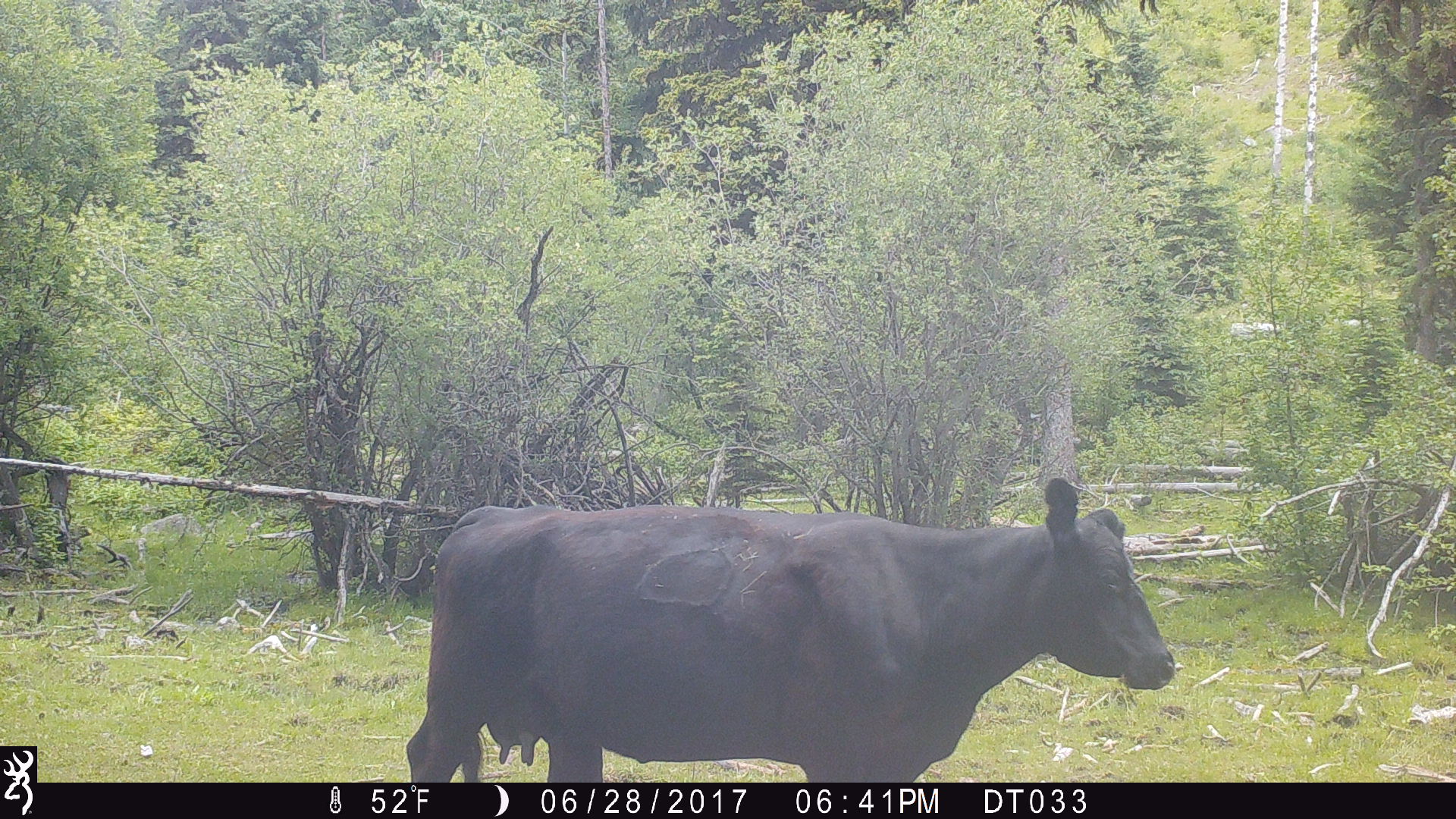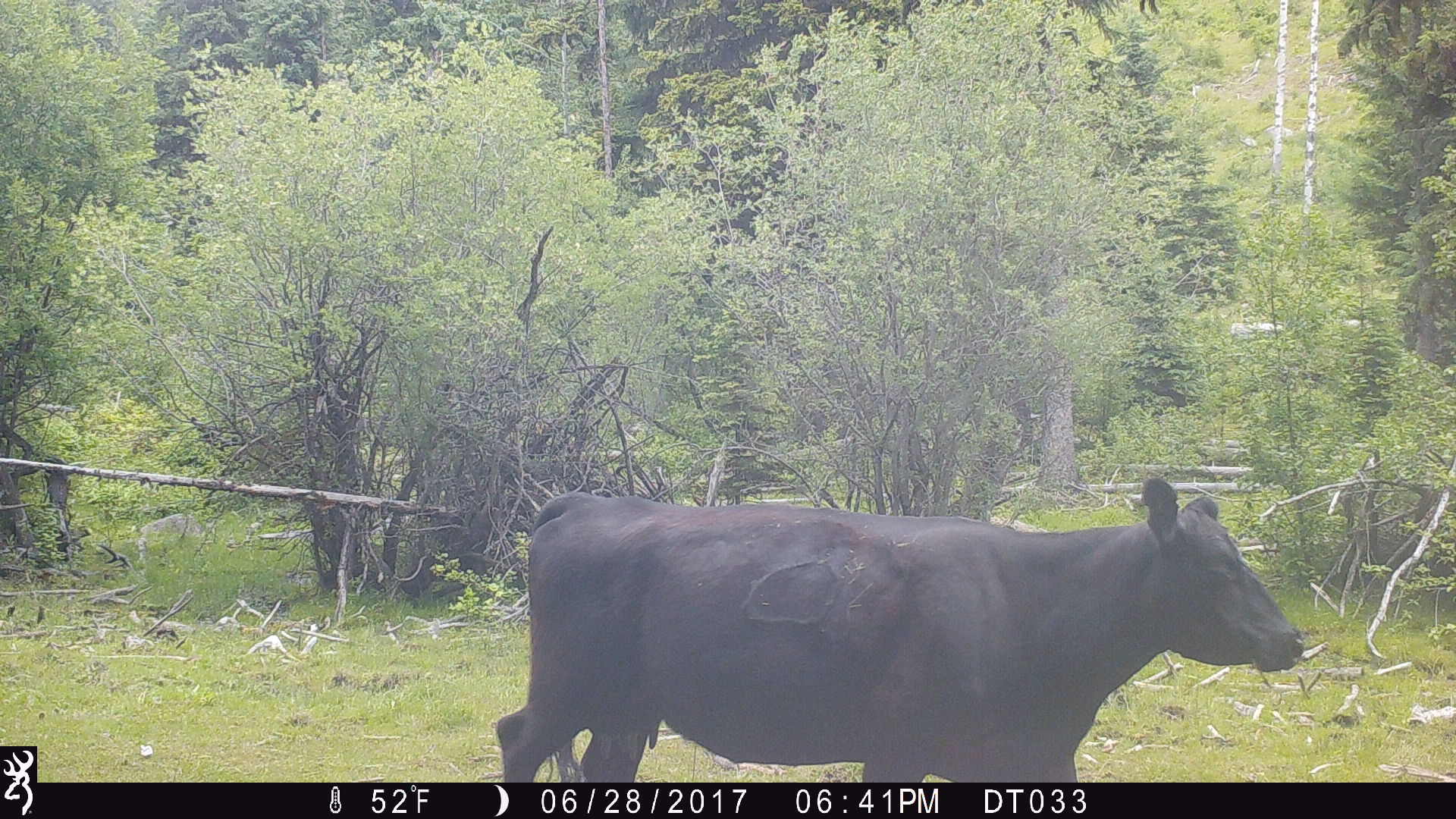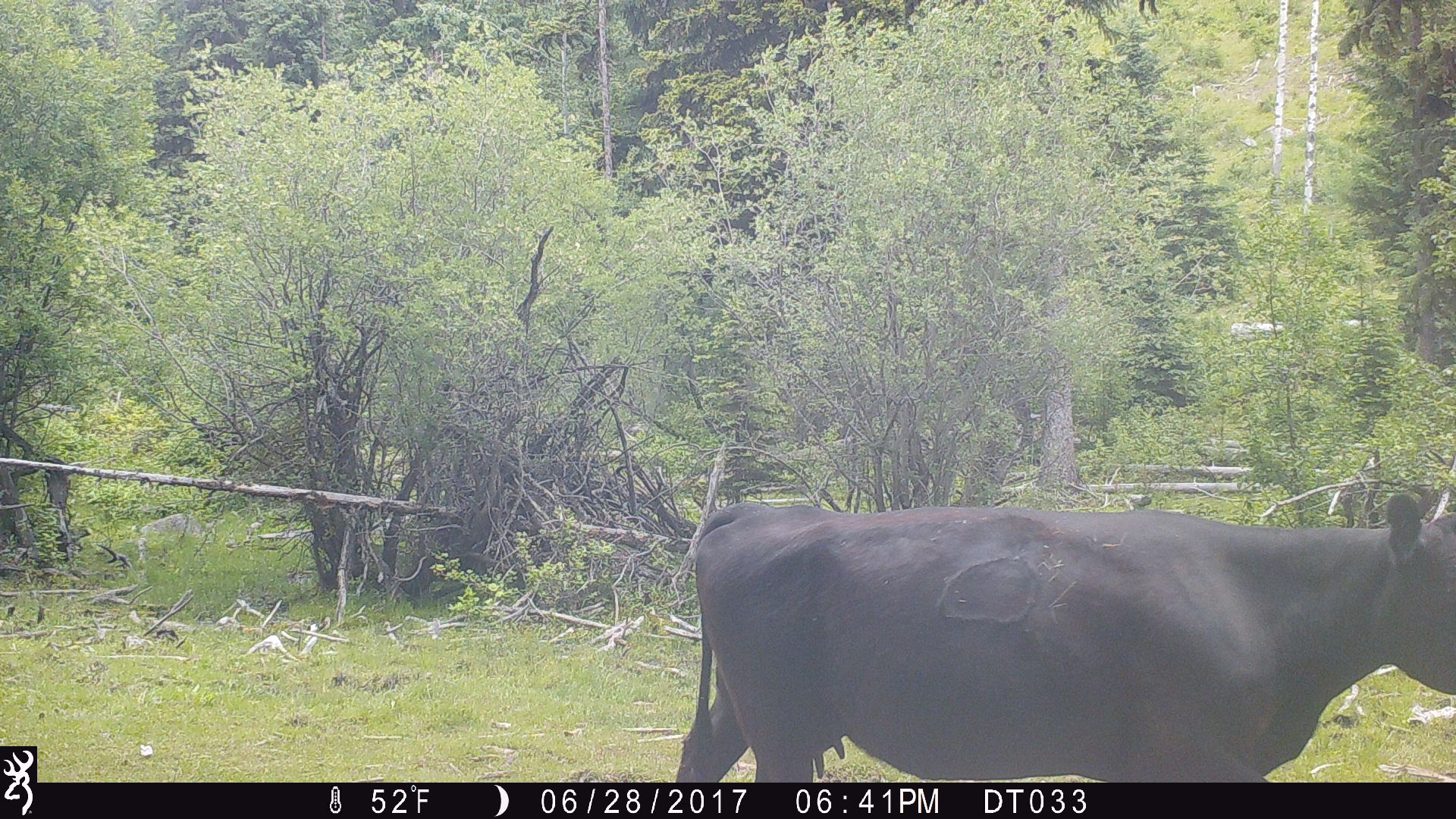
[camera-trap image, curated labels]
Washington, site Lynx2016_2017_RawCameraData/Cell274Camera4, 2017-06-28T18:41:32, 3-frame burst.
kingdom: Animalia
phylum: Chordata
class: Mammalia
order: Artiodactyla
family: Bovidae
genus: Bos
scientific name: Bos taurus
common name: domestic cattle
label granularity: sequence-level